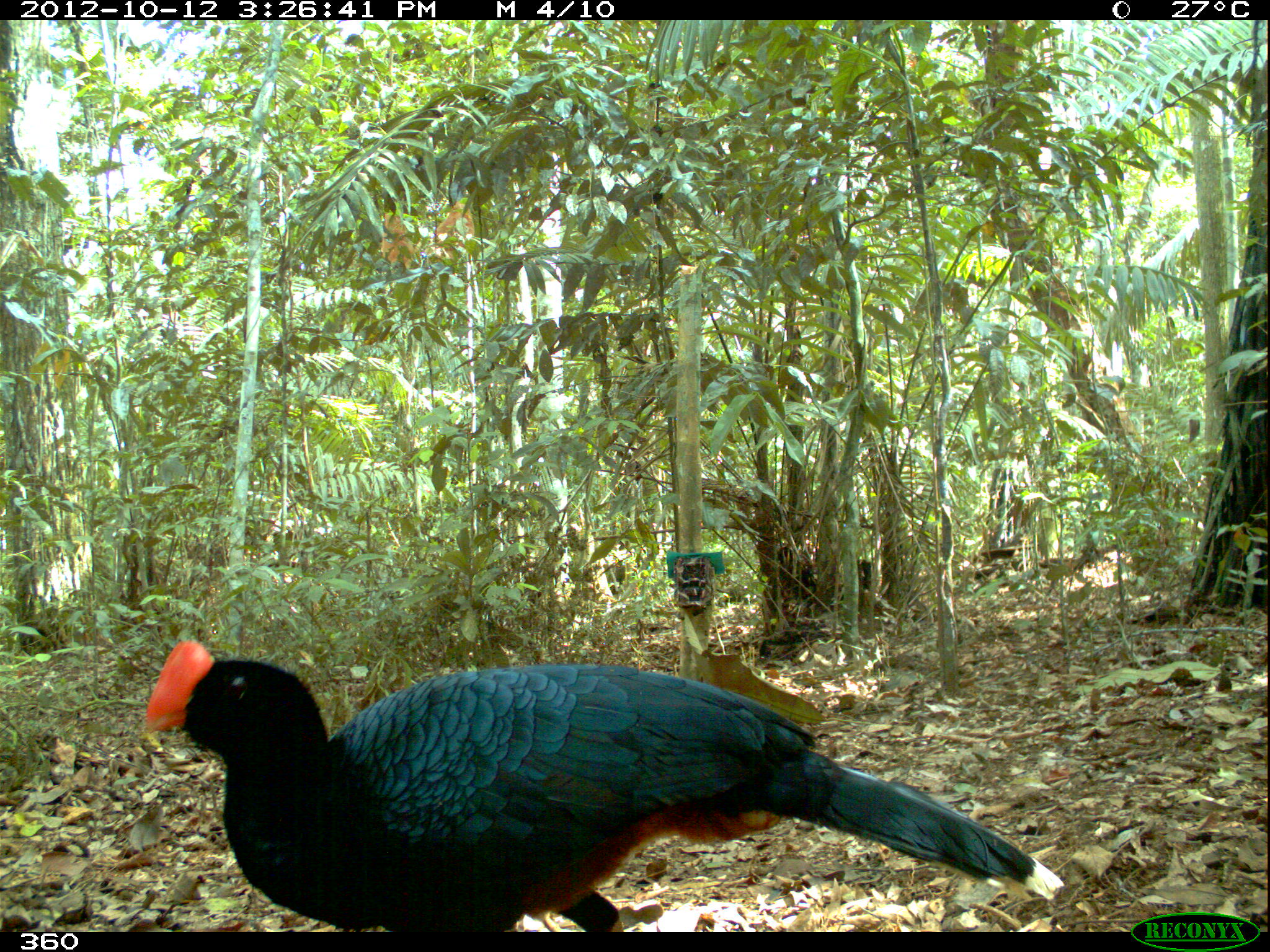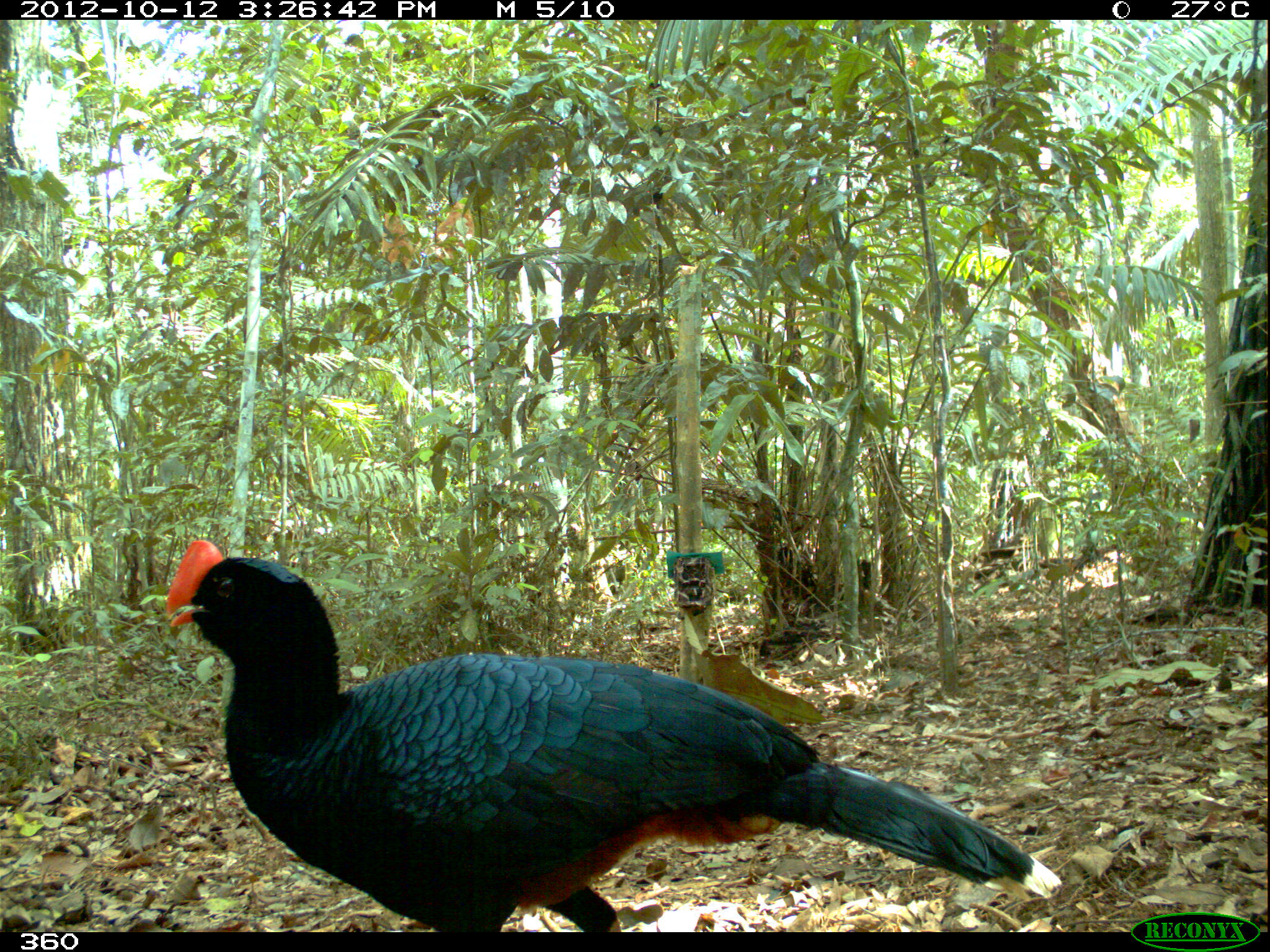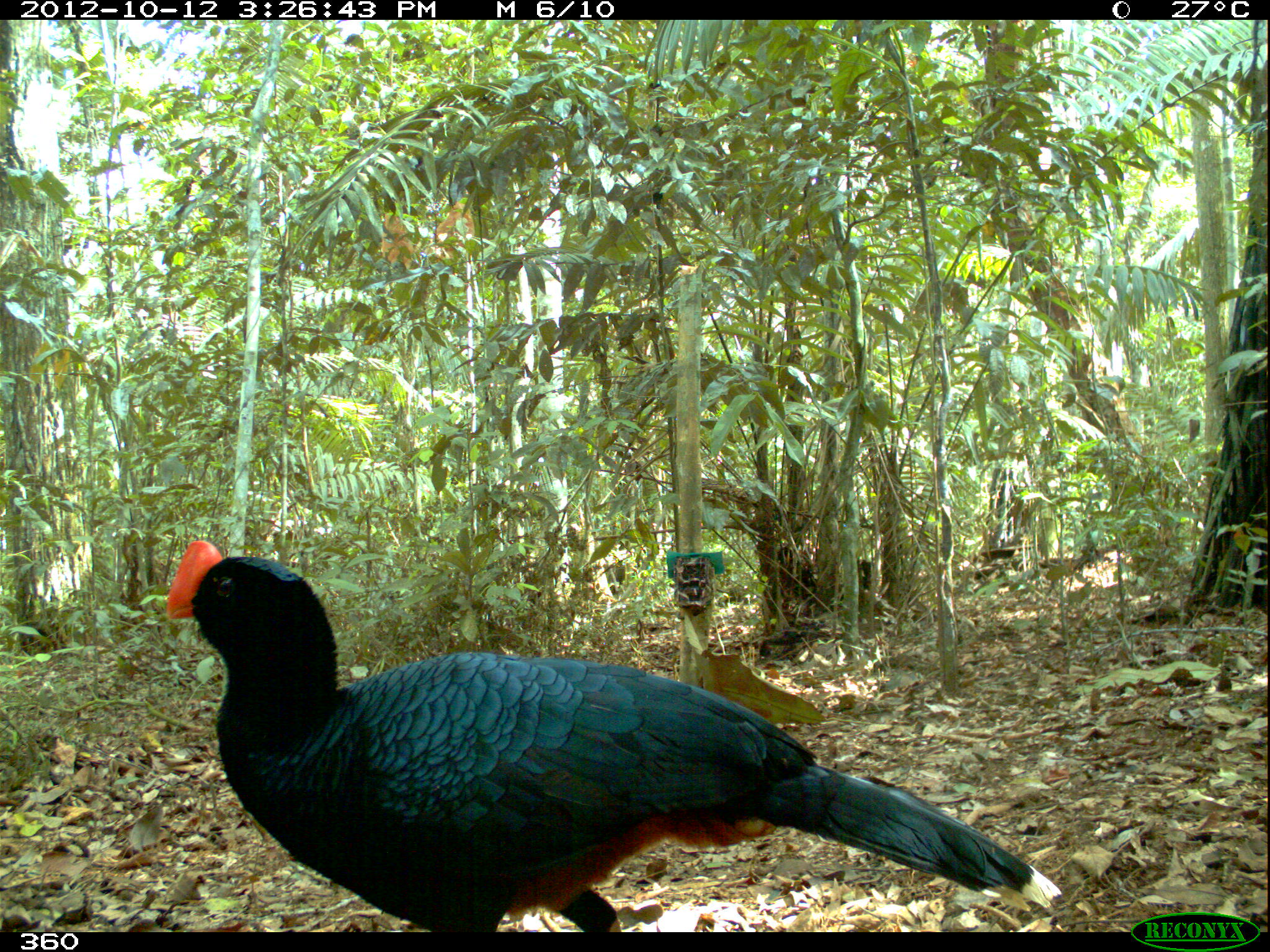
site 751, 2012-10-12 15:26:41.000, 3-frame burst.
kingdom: Animalia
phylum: Chordata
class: Aves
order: Galliformes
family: Cracidae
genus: Mitu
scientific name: Mitu tuberosum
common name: razor-billed curassow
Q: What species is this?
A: Mitu tuberosum (razor-billed curassow).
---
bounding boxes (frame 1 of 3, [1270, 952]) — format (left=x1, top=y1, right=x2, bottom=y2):
mitu tuberosum: (left=141, top=635, right=1060, bottom=931)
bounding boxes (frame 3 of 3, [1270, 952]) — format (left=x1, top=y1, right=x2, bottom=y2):
mitu tuberosum: (left=163, top=537, right=1059, bottom=929)